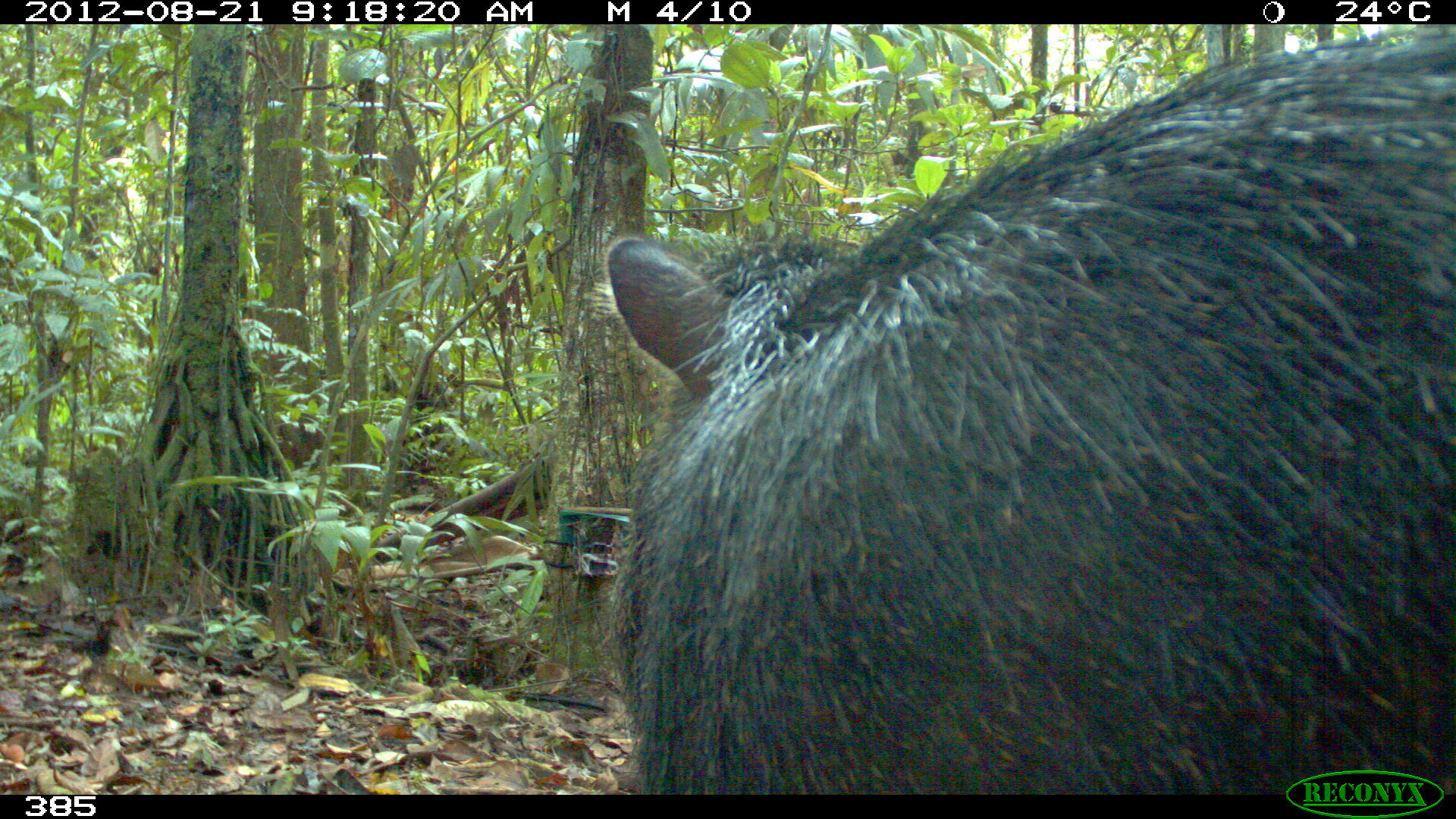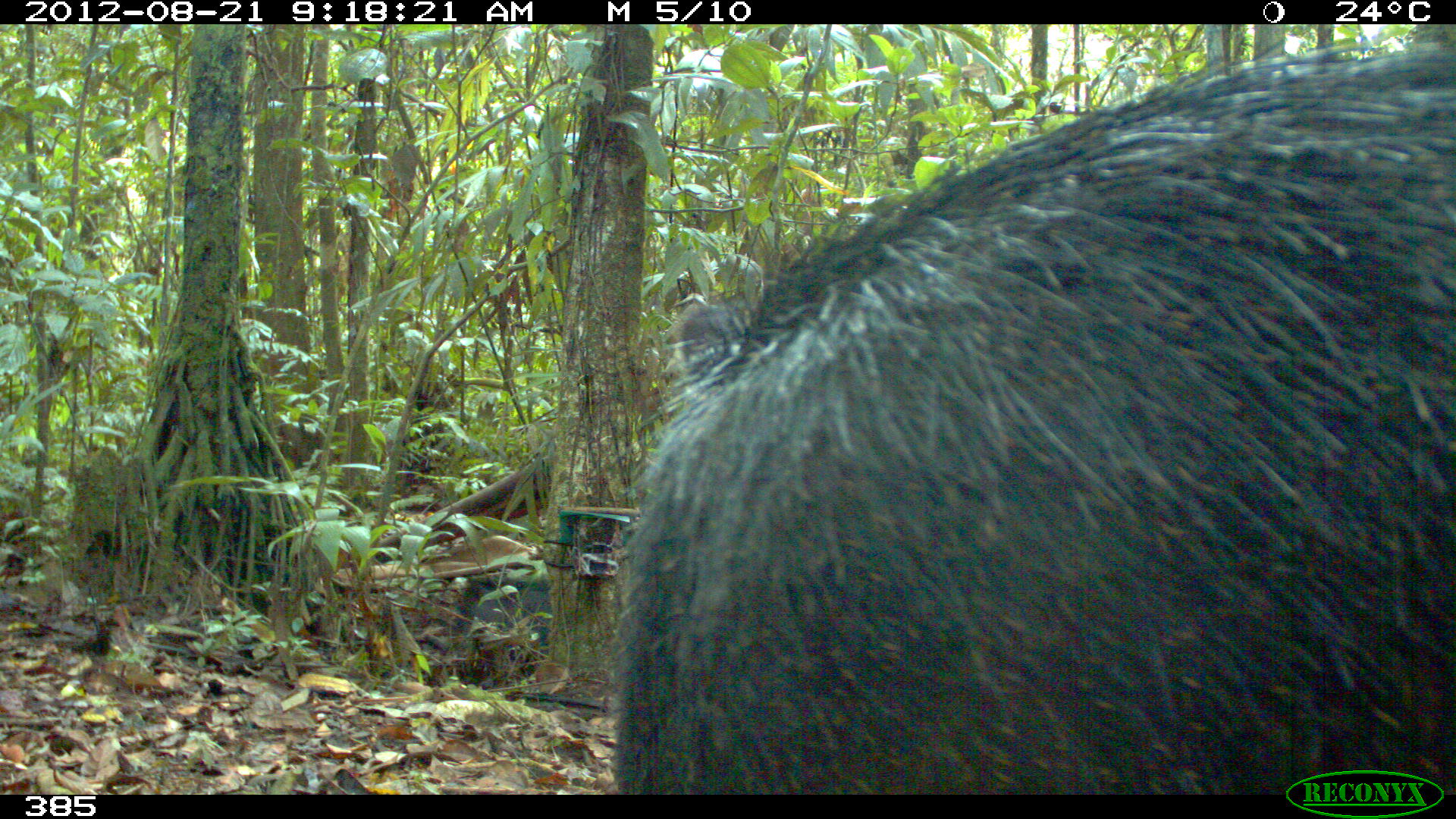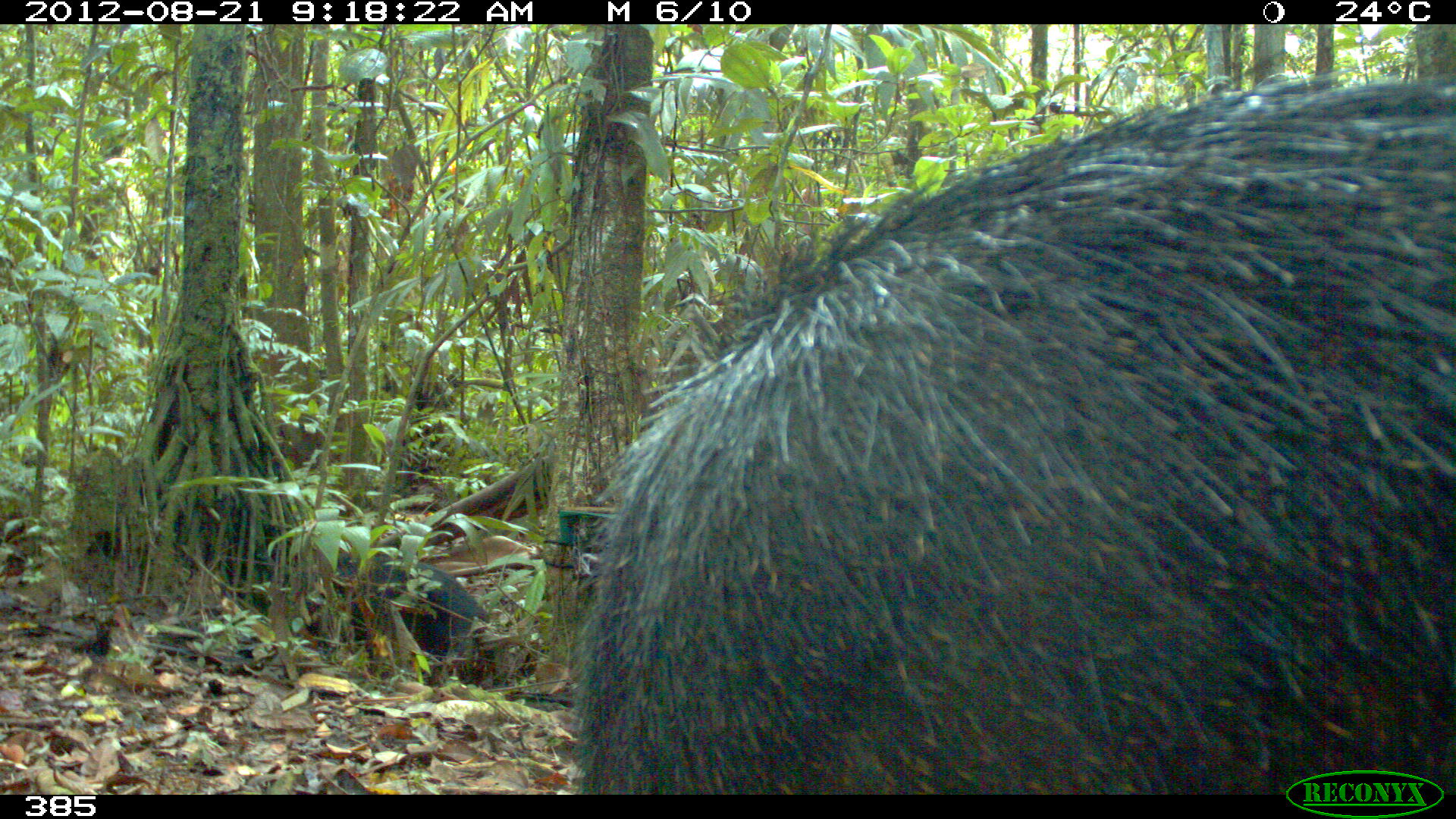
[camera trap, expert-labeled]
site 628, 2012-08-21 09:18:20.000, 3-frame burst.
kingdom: Animalia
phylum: Chordata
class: Mammalia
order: Artiodactyla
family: Tayassuidae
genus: Tayassu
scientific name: Tayassu pecari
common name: white-lipped peccary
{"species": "Tayassu pecari (white-lipped peccary)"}